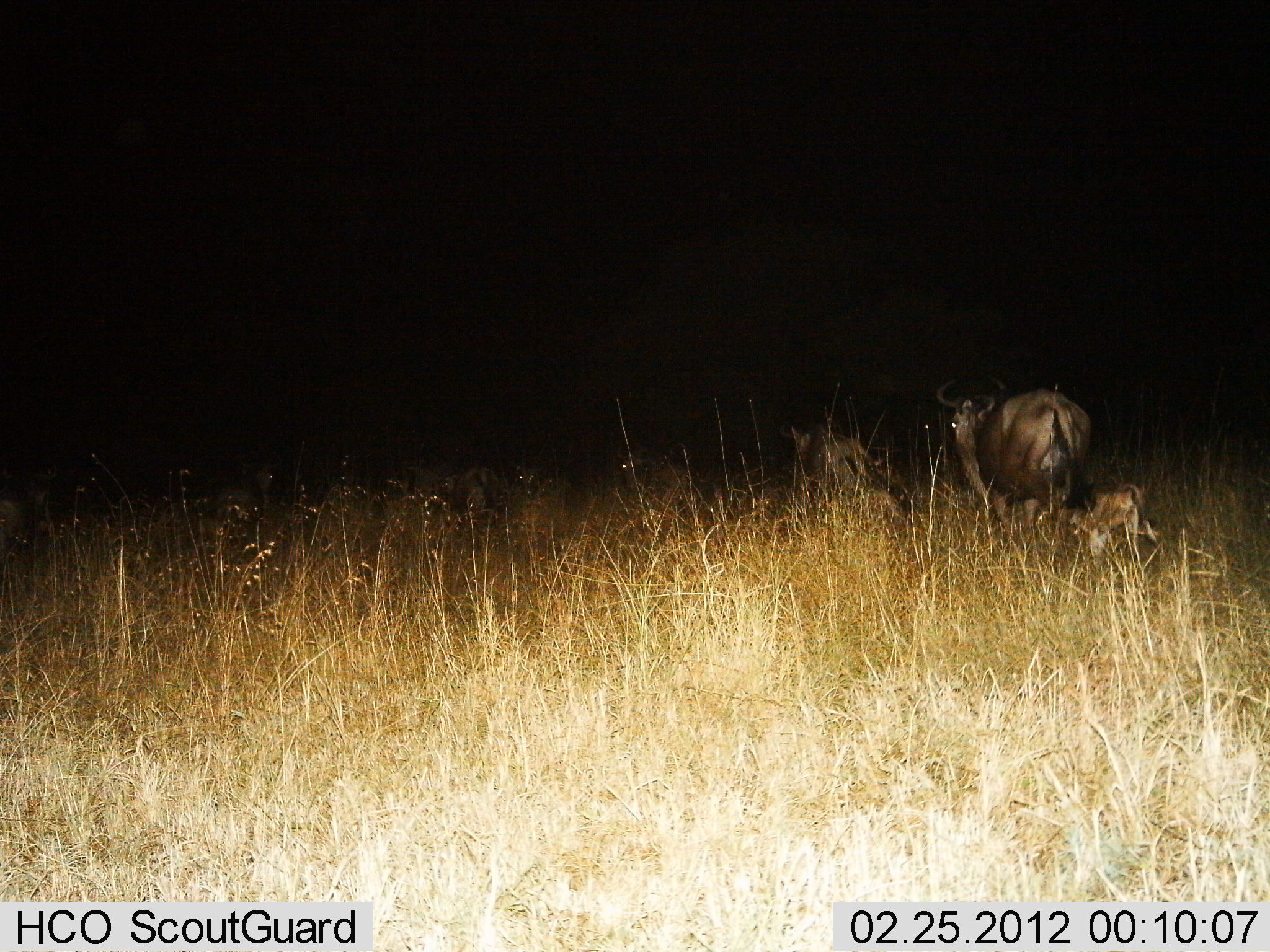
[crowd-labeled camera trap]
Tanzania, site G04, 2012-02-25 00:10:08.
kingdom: Animalia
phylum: Chordata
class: Mammalia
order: Artiodactyla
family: Bovidae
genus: Connochaetes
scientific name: Connochaetes taurinus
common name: blue wildebeest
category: wildebeest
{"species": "wildebeest (blue wildebeest) (Connochaetes taurinus)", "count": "4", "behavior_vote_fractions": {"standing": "16%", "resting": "11%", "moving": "74%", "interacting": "0%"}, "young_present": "79%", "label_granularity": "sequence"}